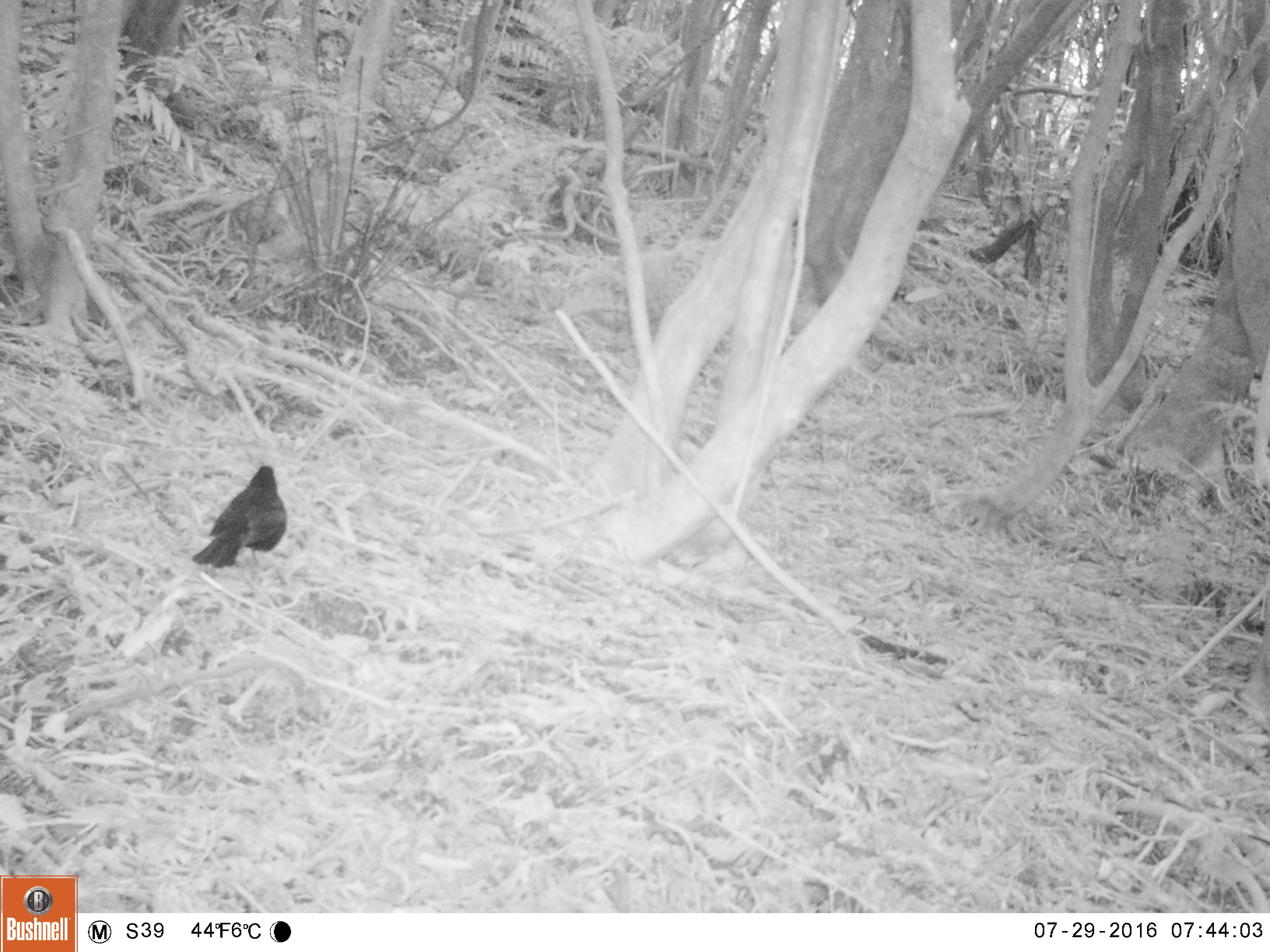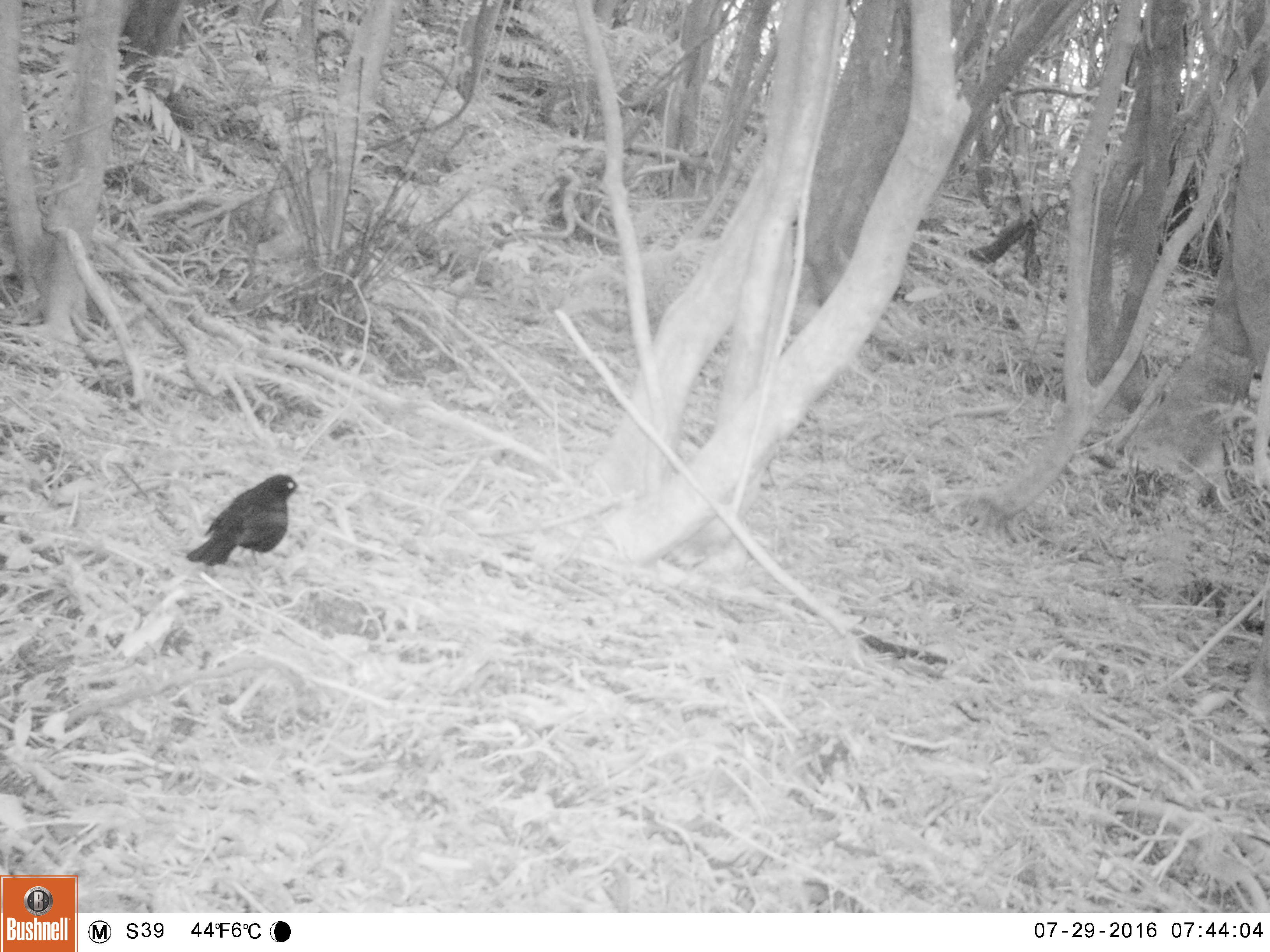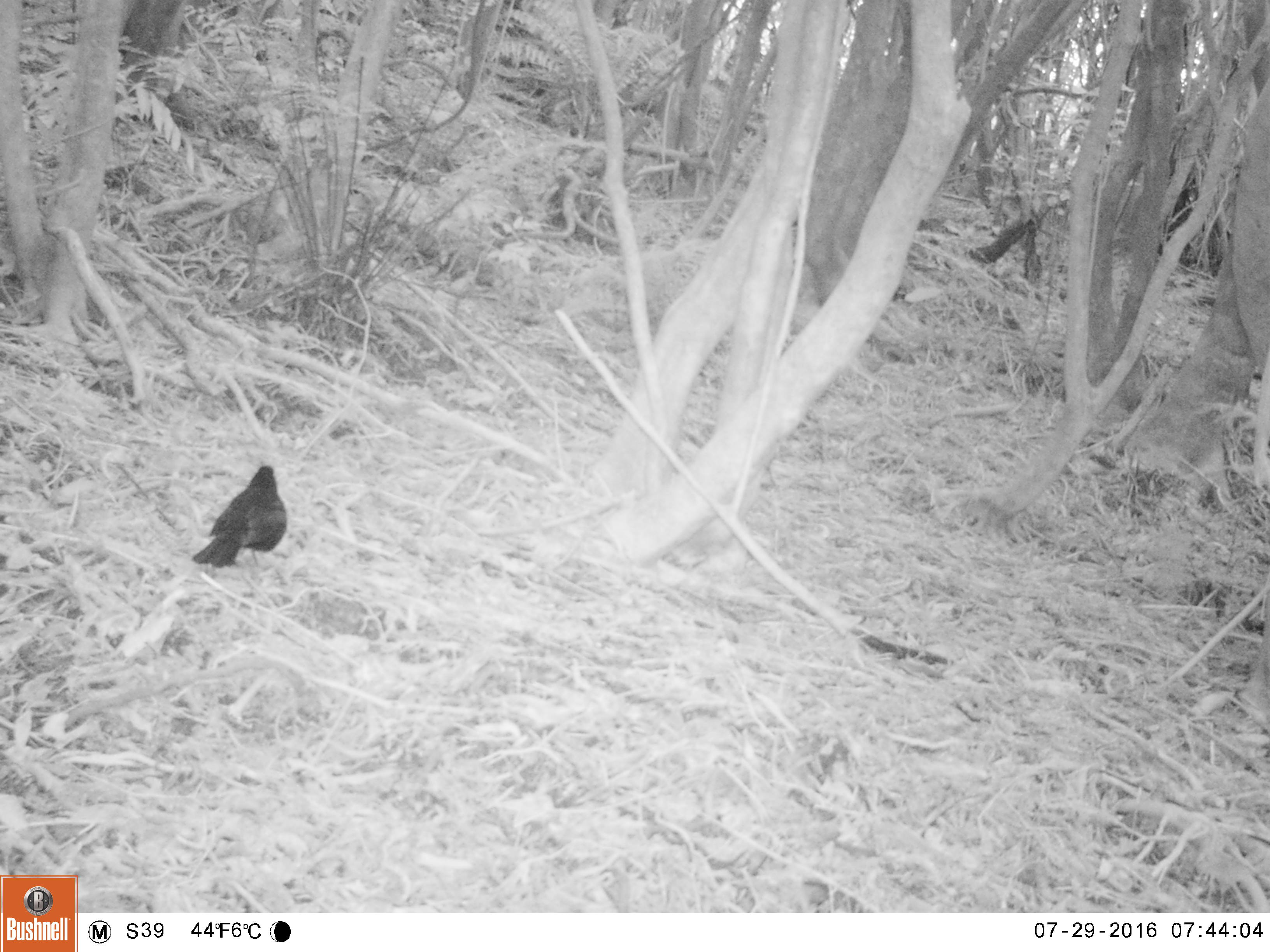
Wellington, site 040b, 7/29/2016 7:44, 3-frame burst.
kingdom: Animalia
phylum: Chordata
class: Aves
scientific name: Aves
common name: bird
Bird (Aves).